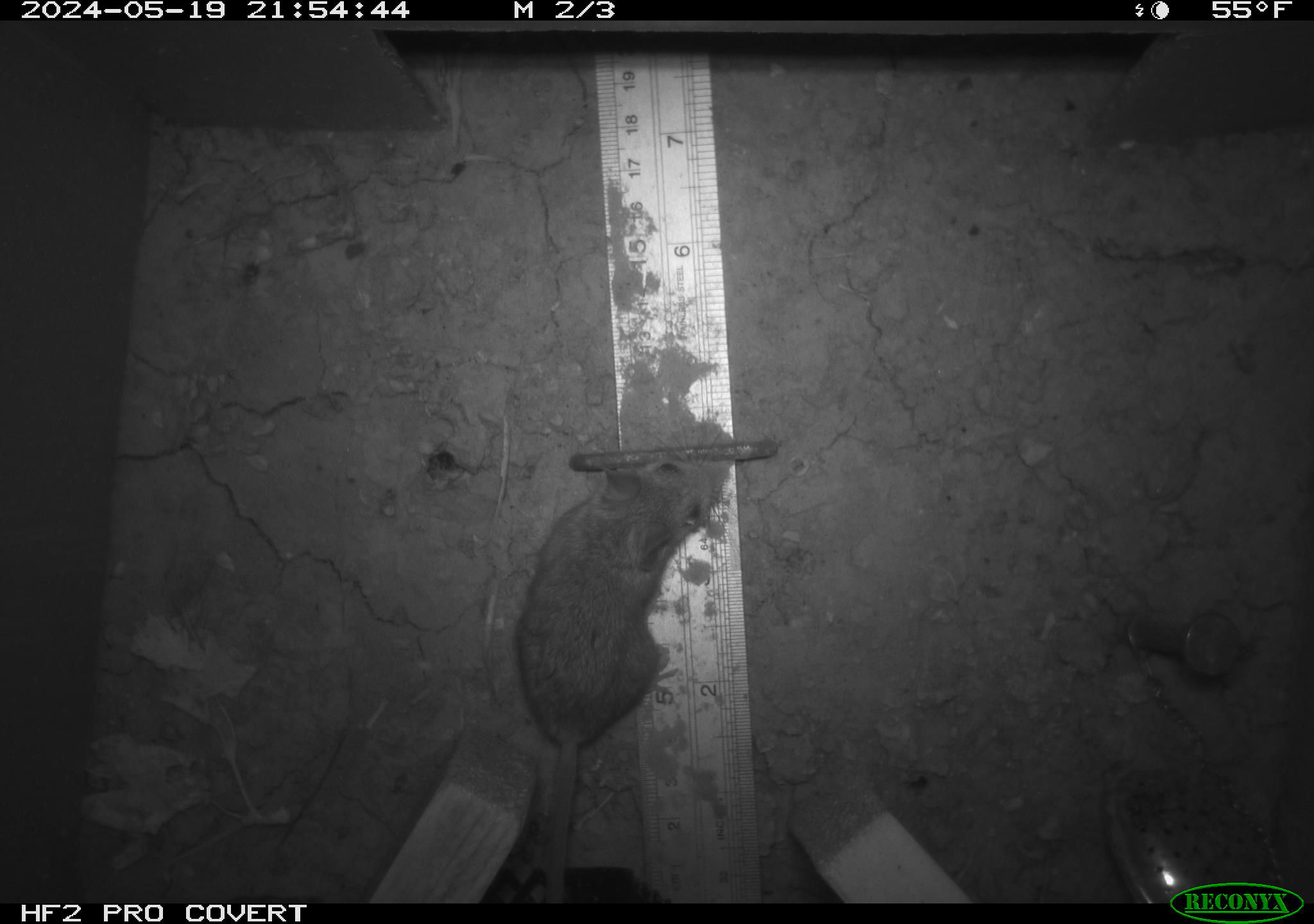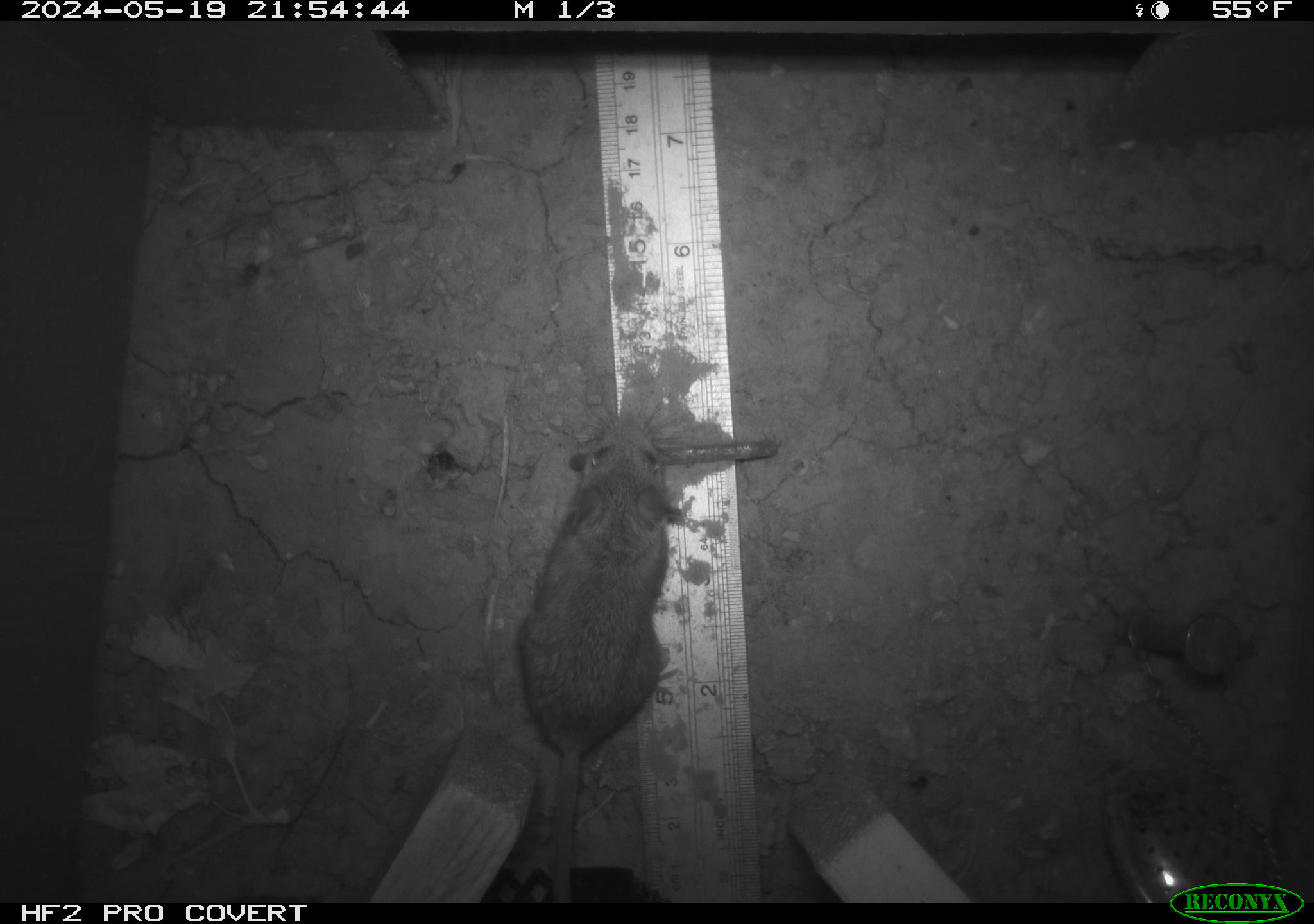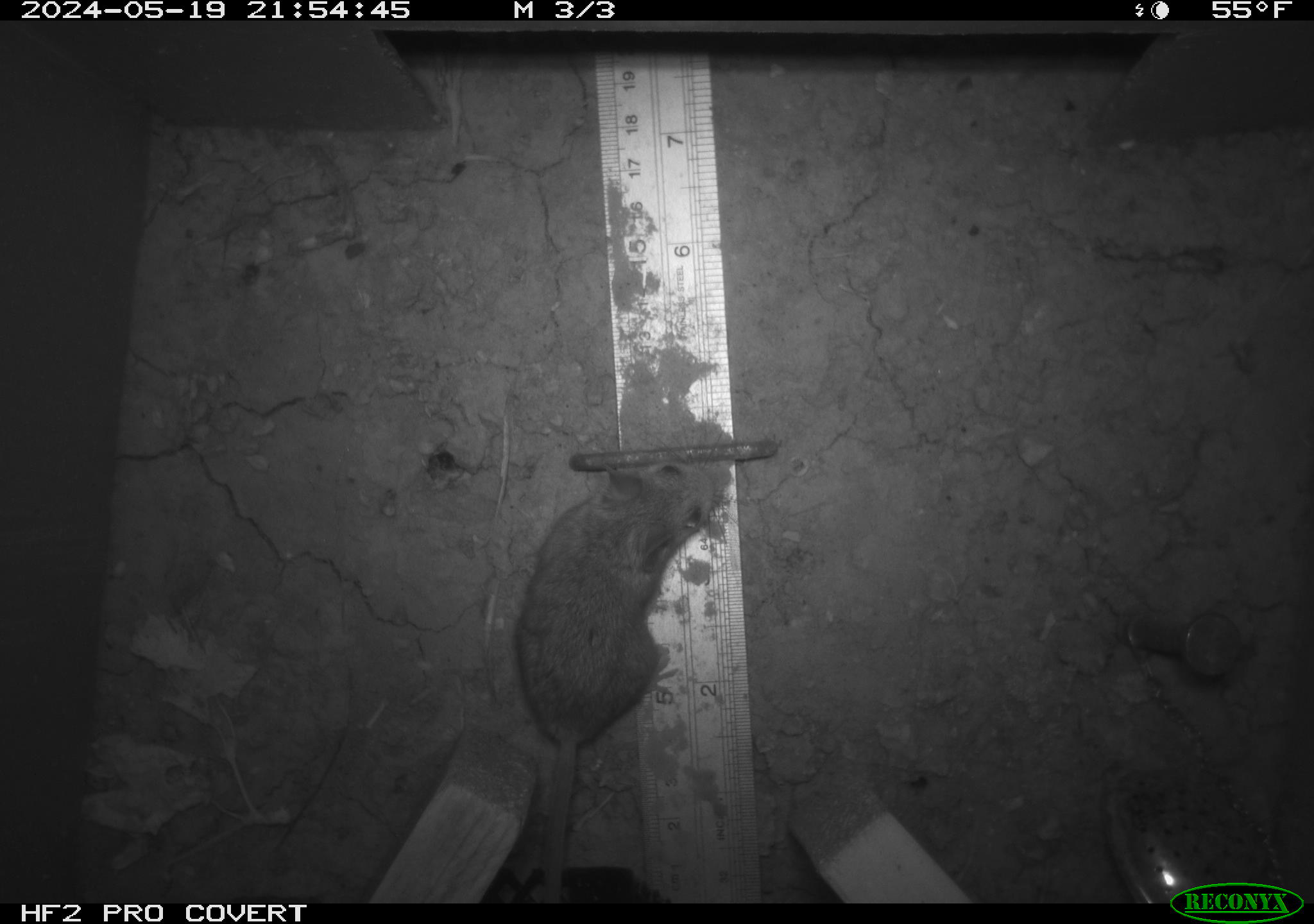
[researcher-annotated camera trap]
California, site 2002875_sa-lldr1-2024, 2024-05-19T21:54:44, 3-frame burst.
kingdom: Animalia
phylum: Chordata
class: Mammalia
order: Rodentia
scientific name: Rodentia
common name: rodent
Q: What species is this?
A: Rodent (Rodentia).